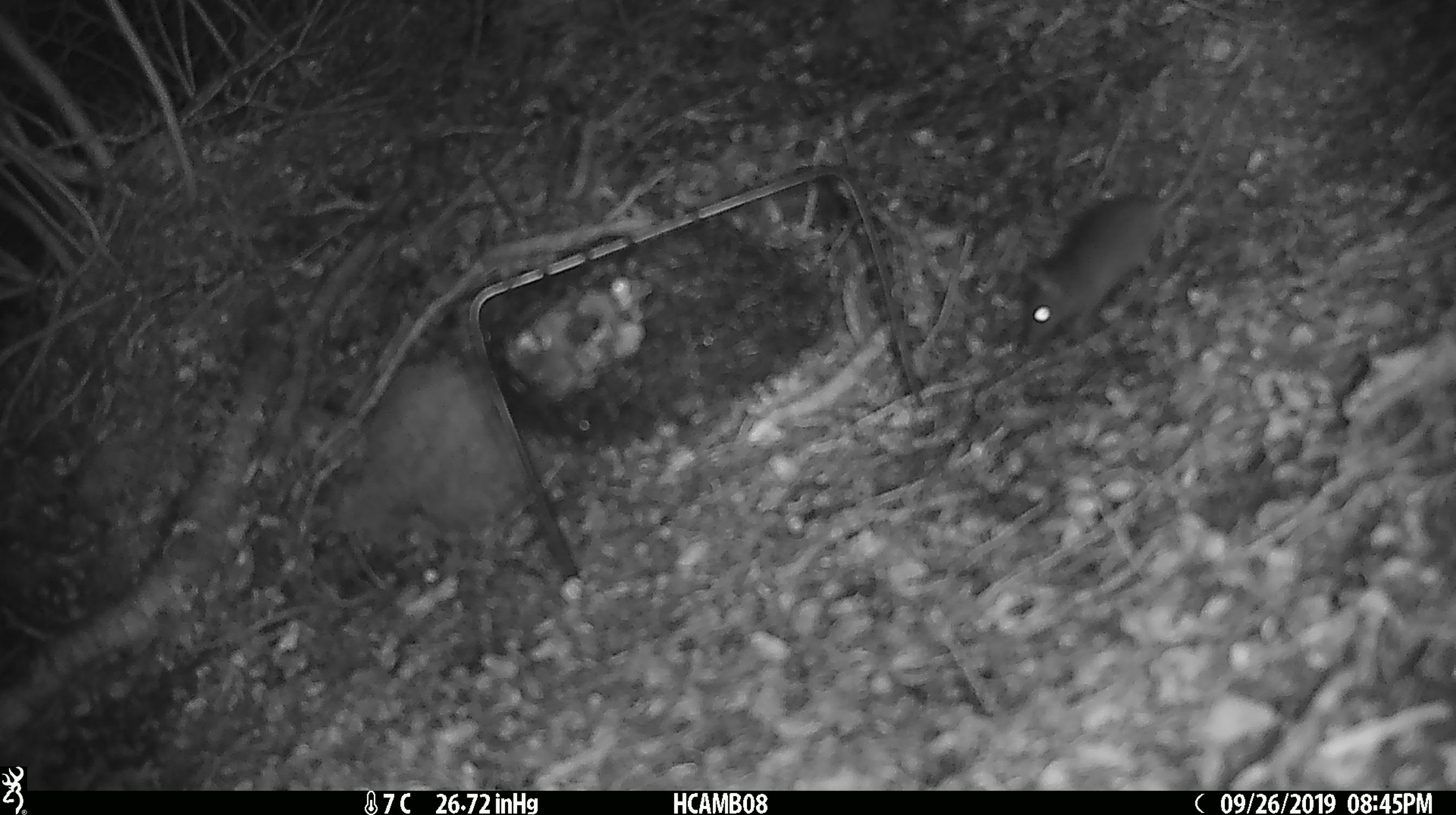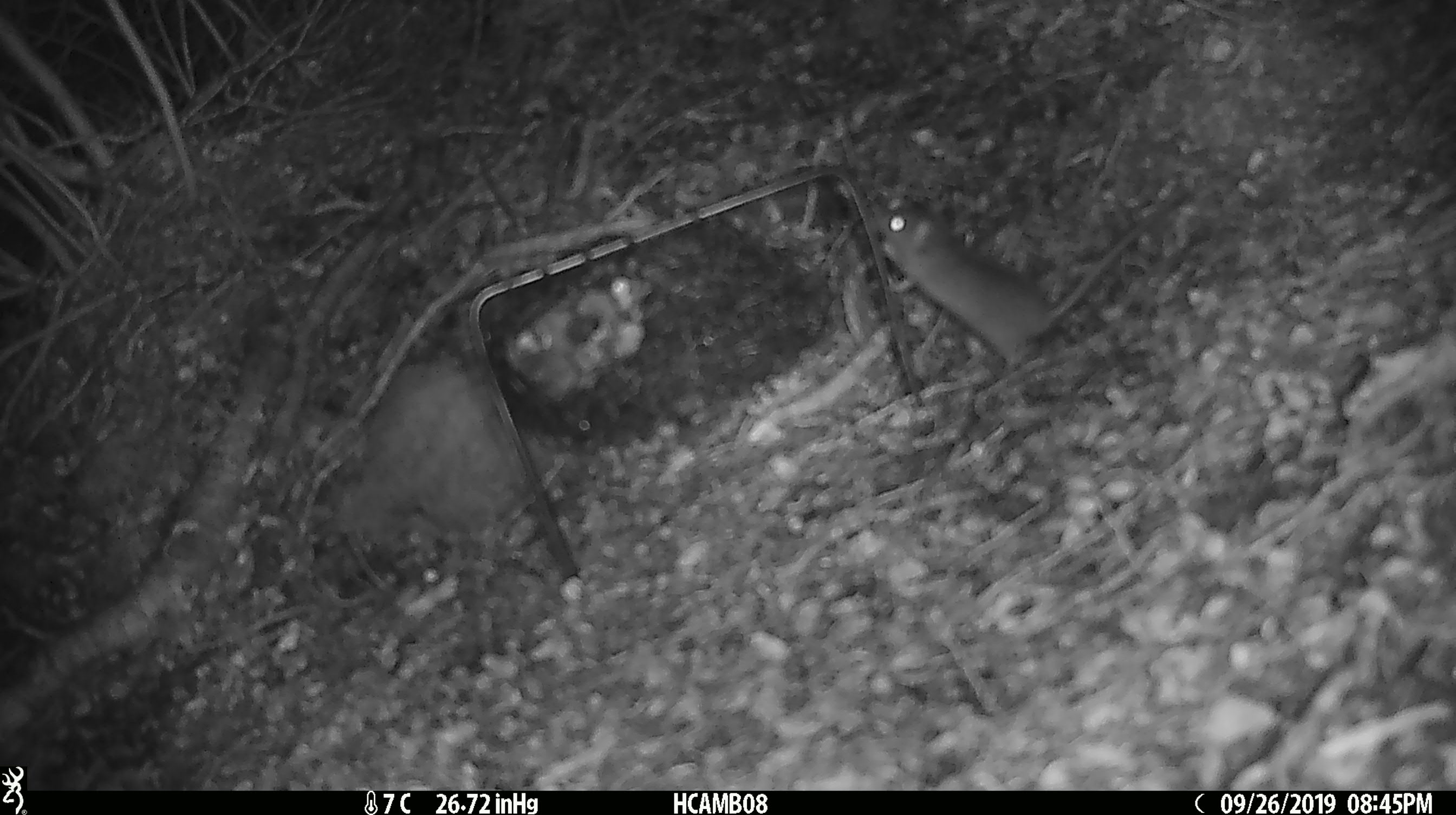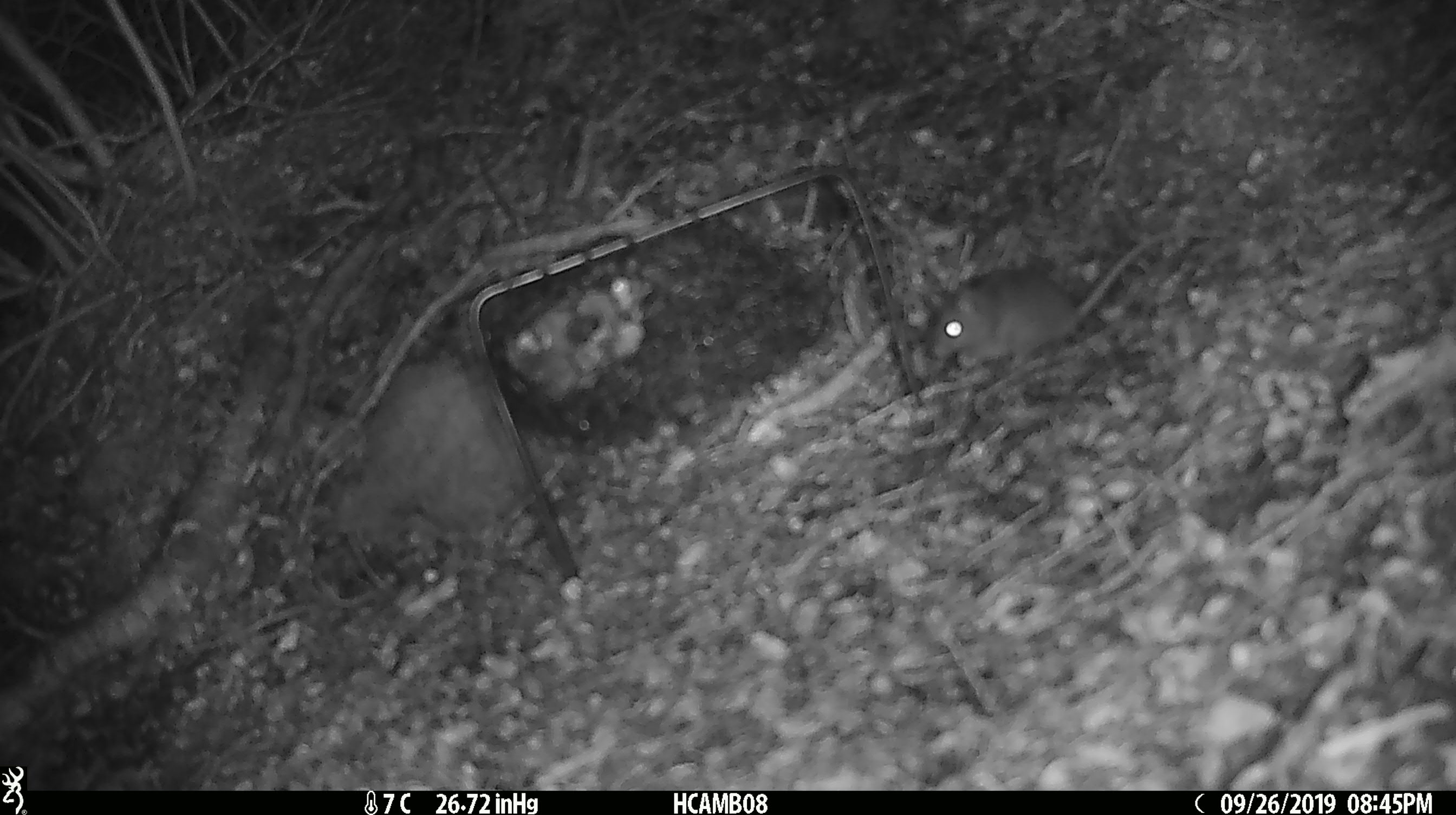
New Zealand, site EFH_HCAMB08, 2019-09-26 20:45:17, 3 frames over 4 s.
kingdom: Animalia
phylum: Chordata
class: Mammalia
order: Rodentia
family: Muridae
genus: Mus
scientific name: Mus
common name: mouse